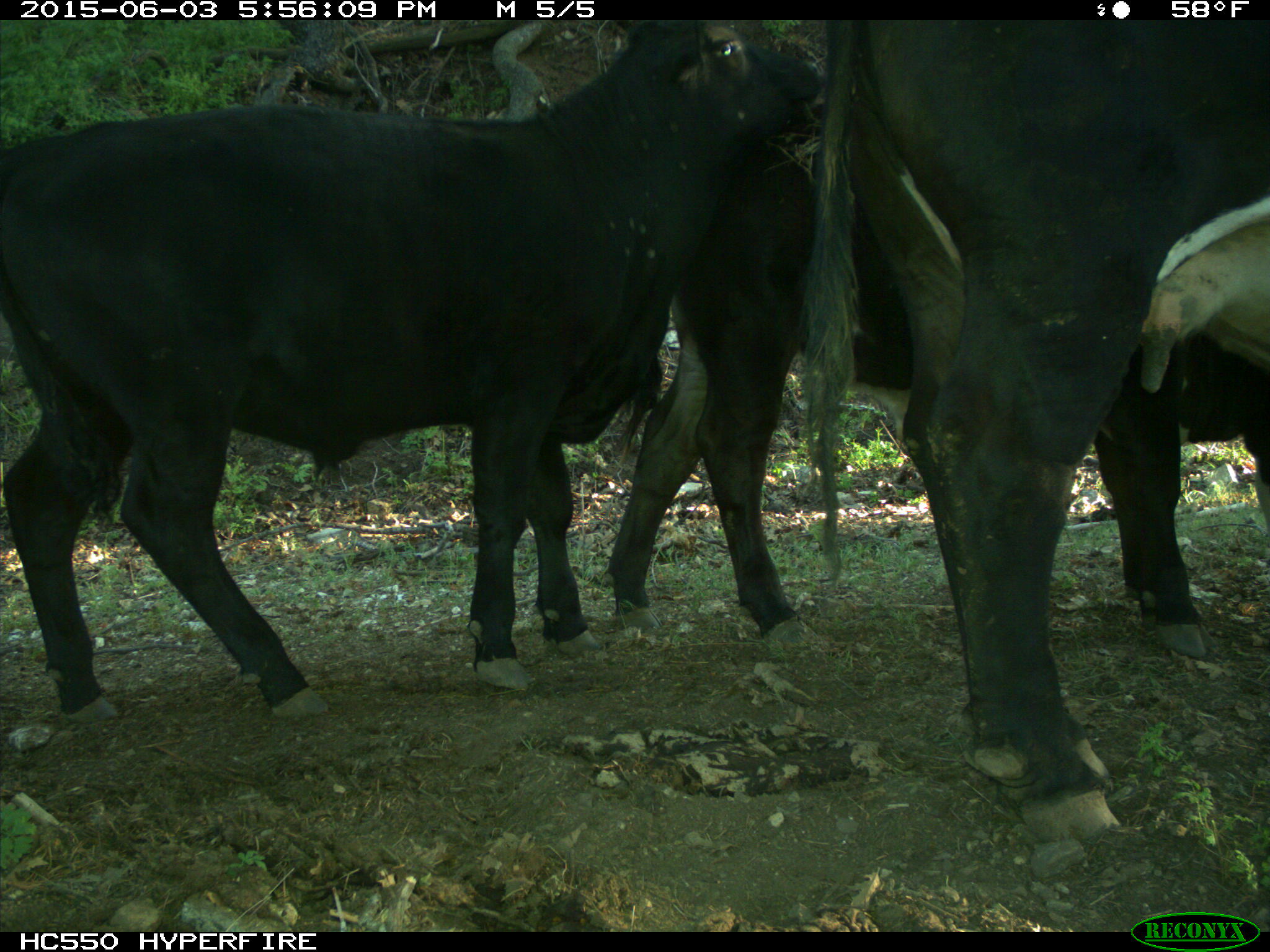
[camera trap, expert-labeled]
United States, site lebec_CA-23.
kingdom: Animalia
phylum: Chordata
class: Mammalia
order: Artiodactyla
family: Bovidae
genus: Bos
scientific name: Bos taurus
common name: domestic cow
Bos taurus (domestic cow).